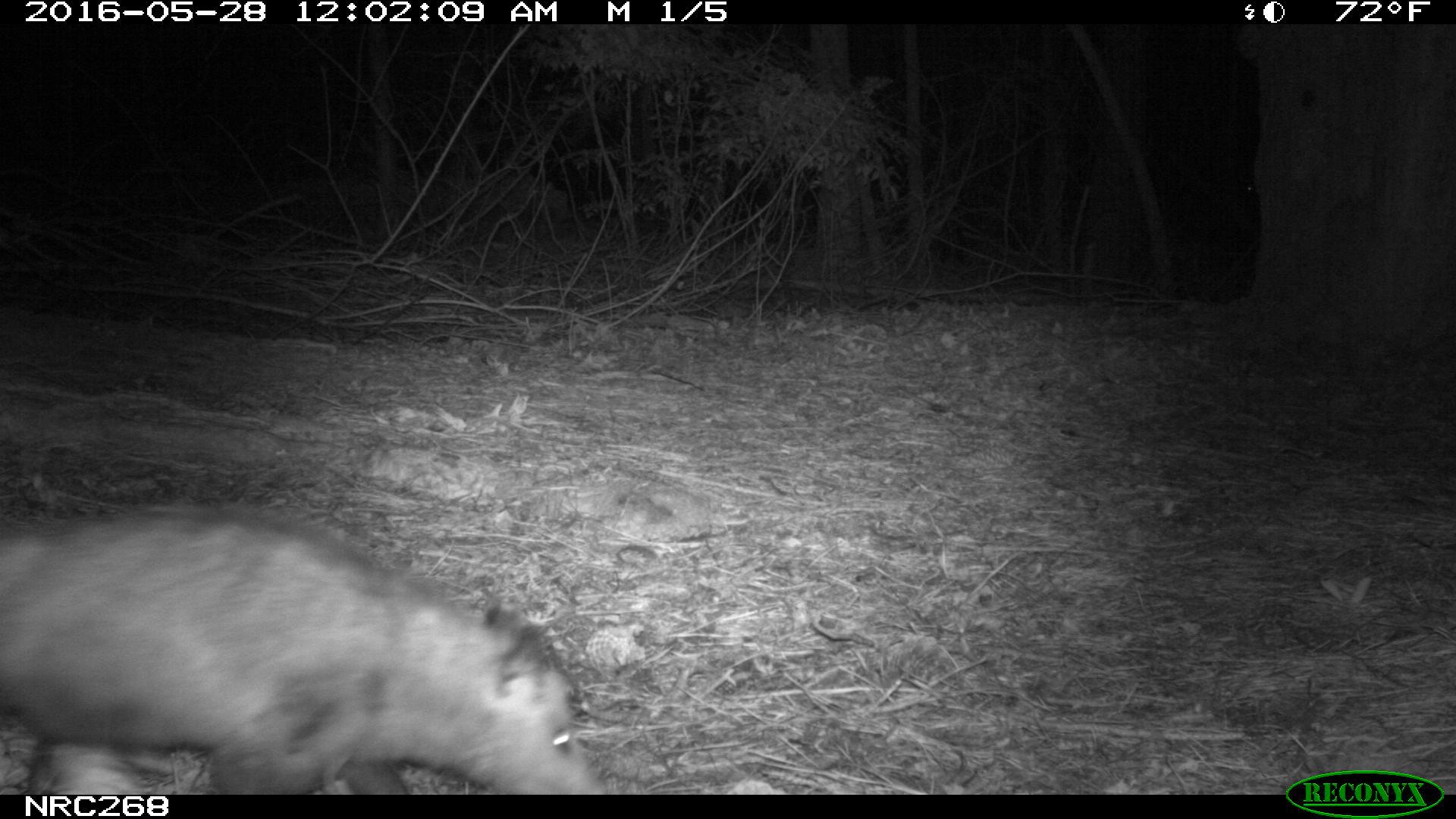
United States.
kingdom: Animalia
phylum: Chordata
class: Mammalia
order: Didelphimorphia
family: Didelphidae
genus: Didelphis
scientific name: Didelphis virginiana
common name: virginia opossum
Virginia Opossum (Didelphis virginiana).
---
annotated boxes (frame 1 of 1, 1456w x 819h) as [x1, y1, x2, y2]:
Virginia Opossum: [0, 500, 619, 792]